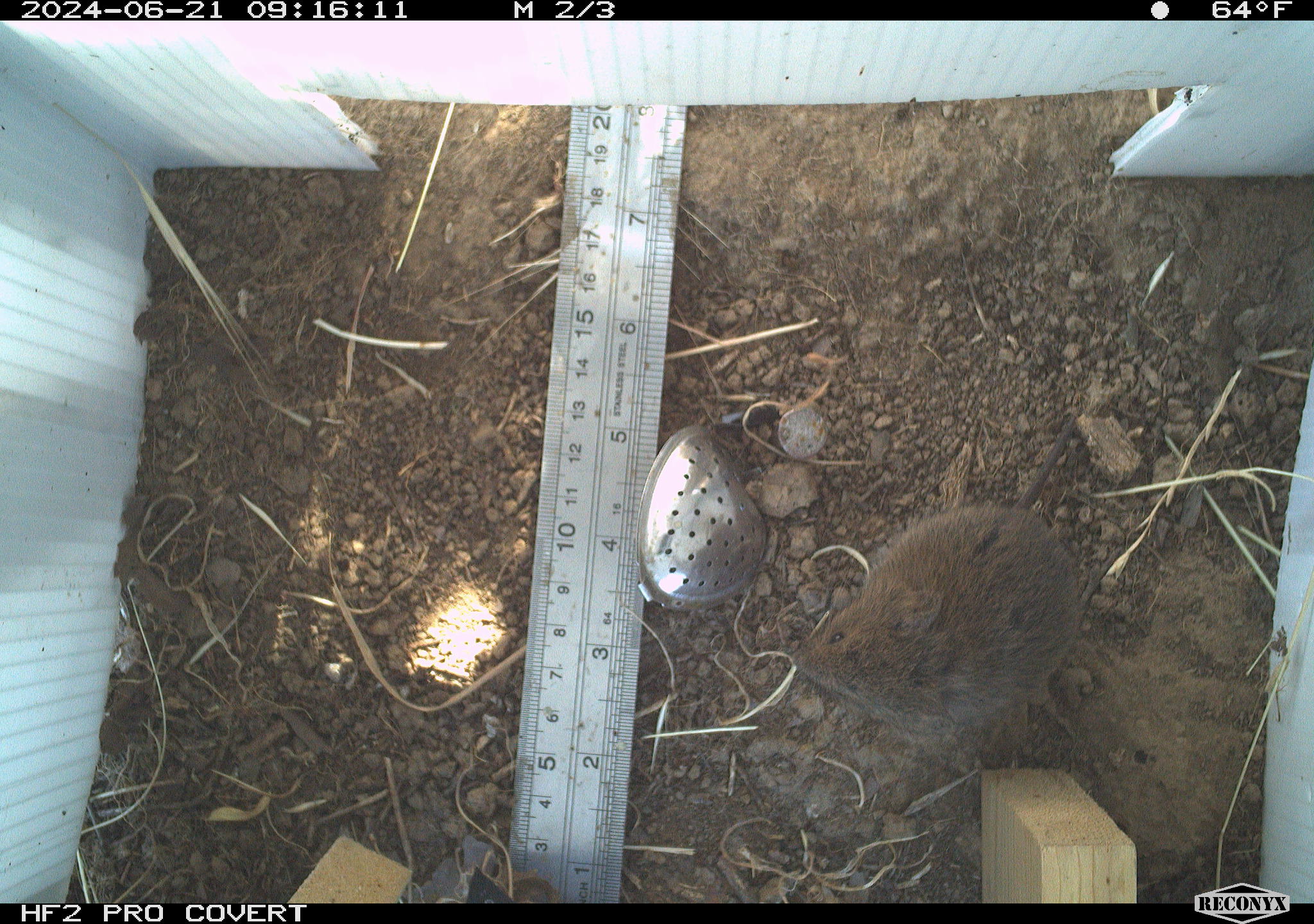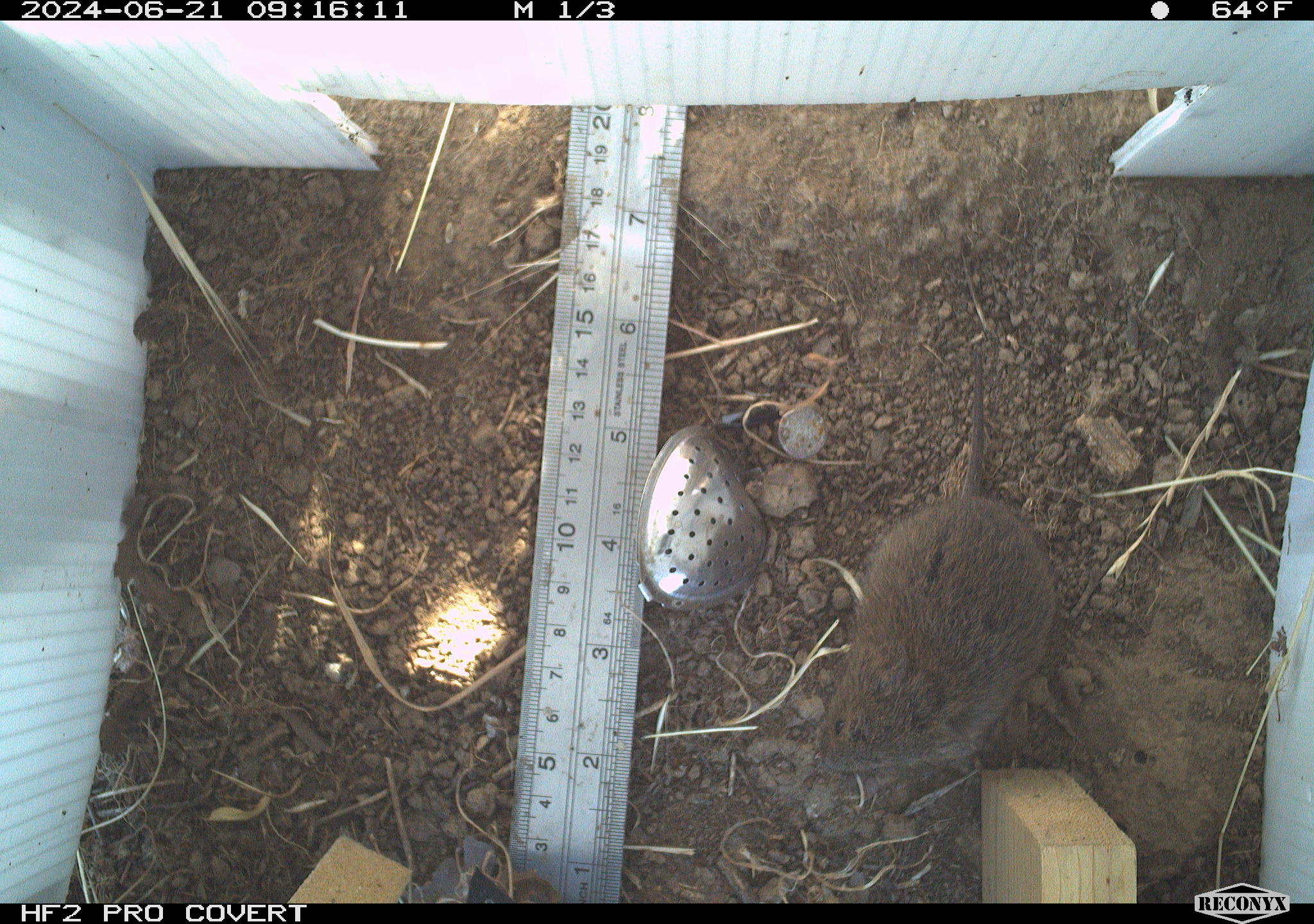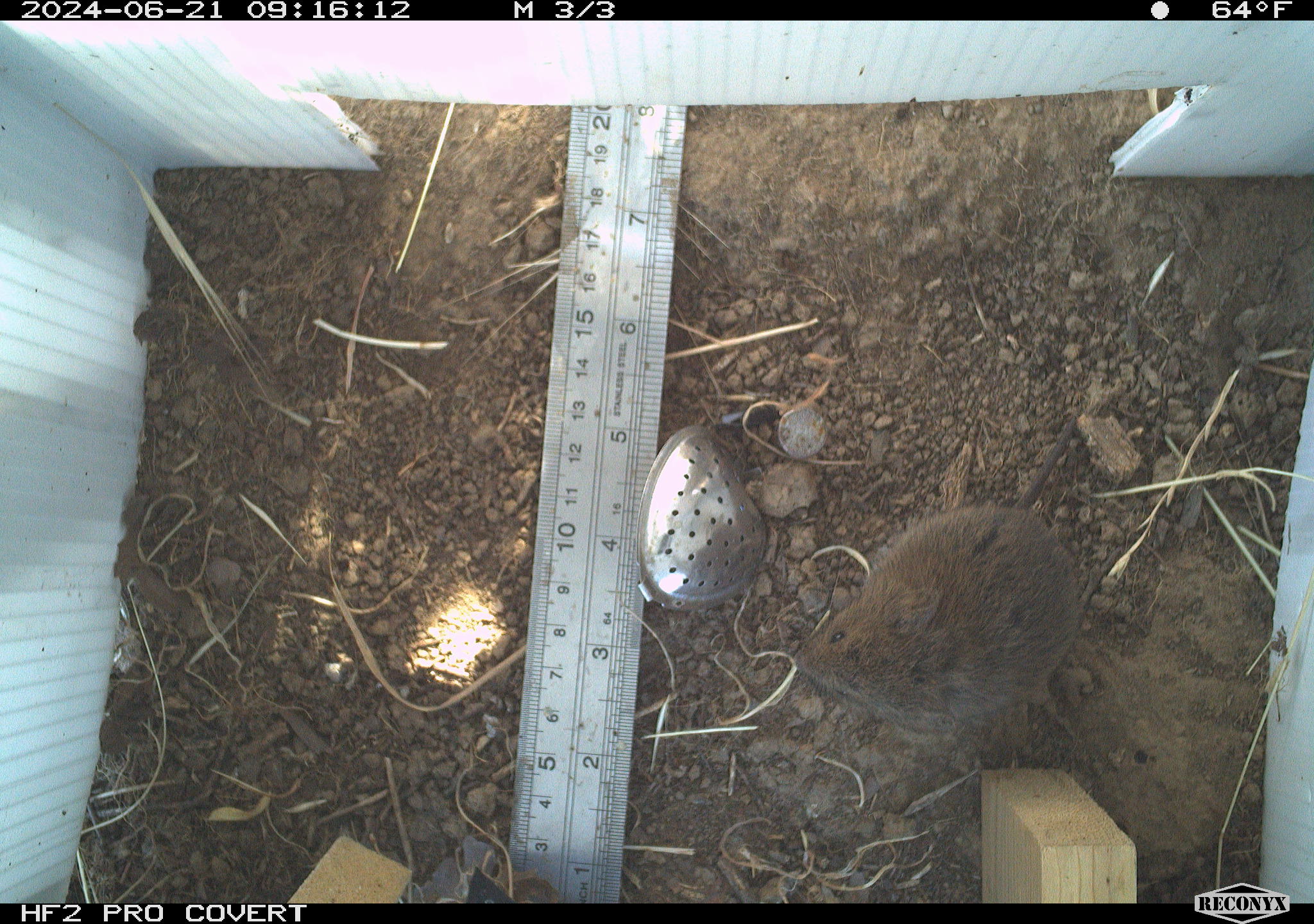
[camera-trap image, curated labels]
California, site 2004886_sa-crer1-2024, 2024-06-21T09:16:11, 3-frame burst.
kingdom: Animalia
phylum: Chordata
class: Mammalia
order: Rodentia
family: Cricetidae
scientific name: Arvicolinae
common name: voles, lemmings, and muskrats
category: arvicolinae subfamily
Arvicolinae subfamily (voles, lemmings, and muskrats) (Arvicolinae).